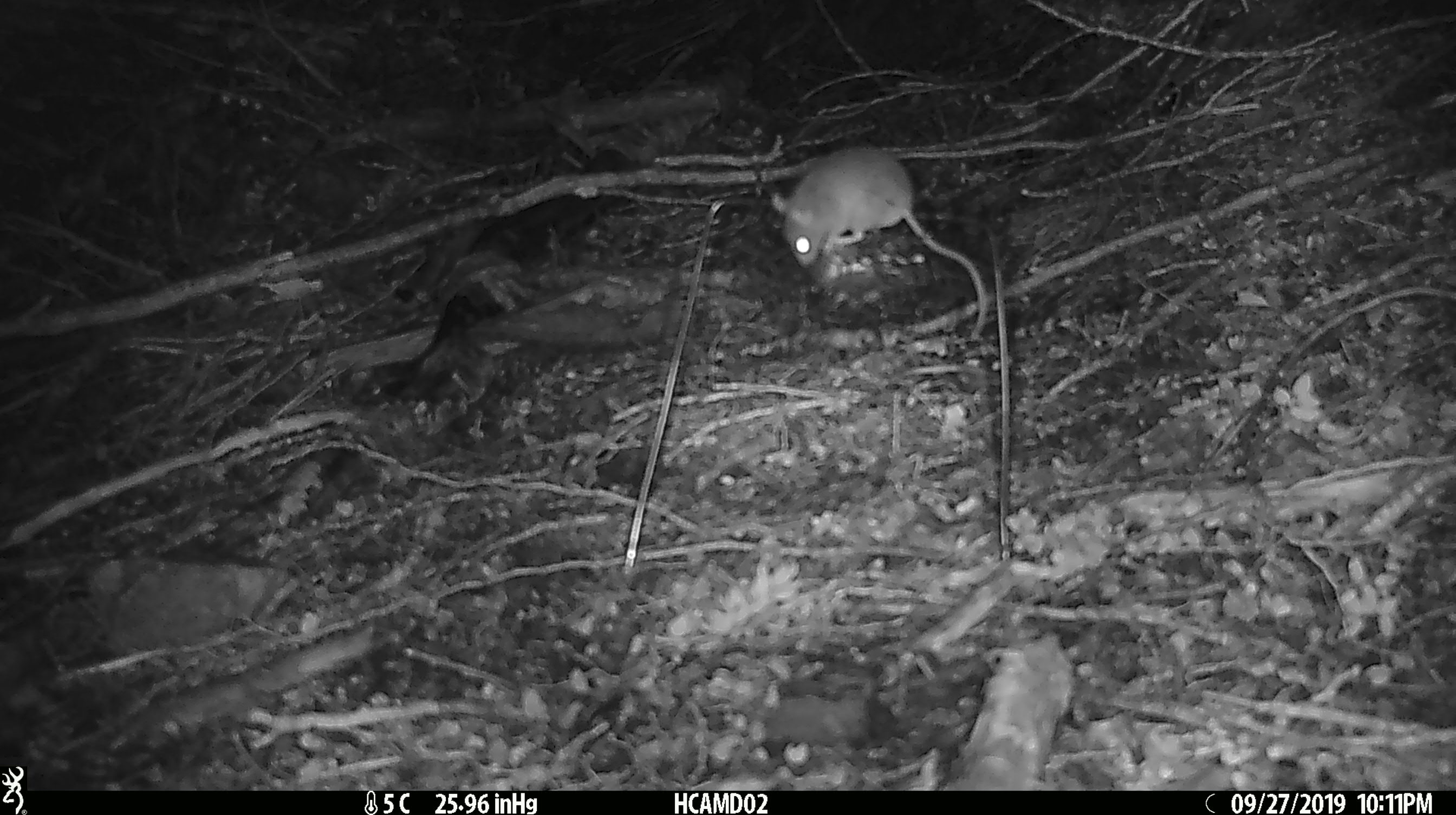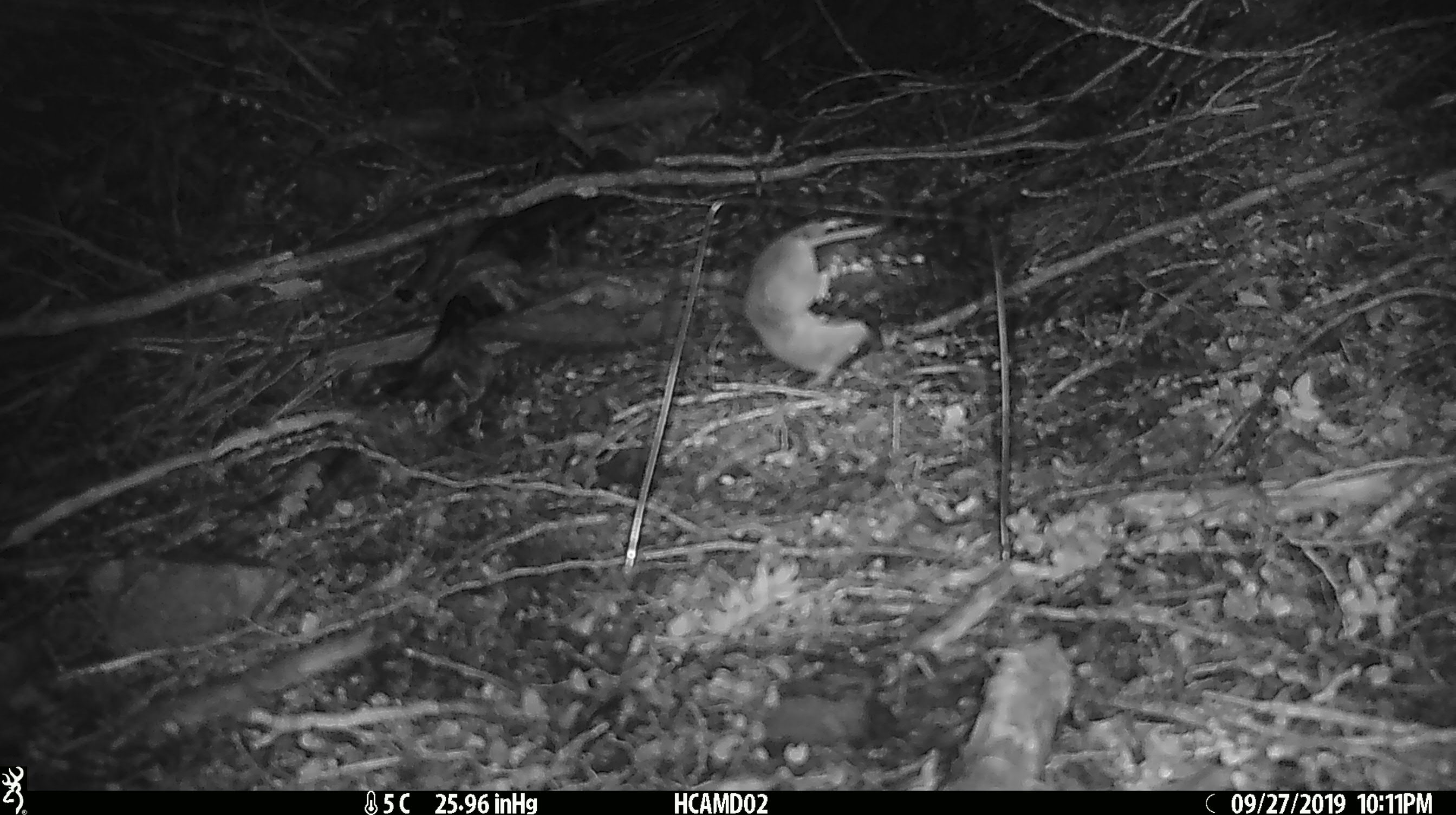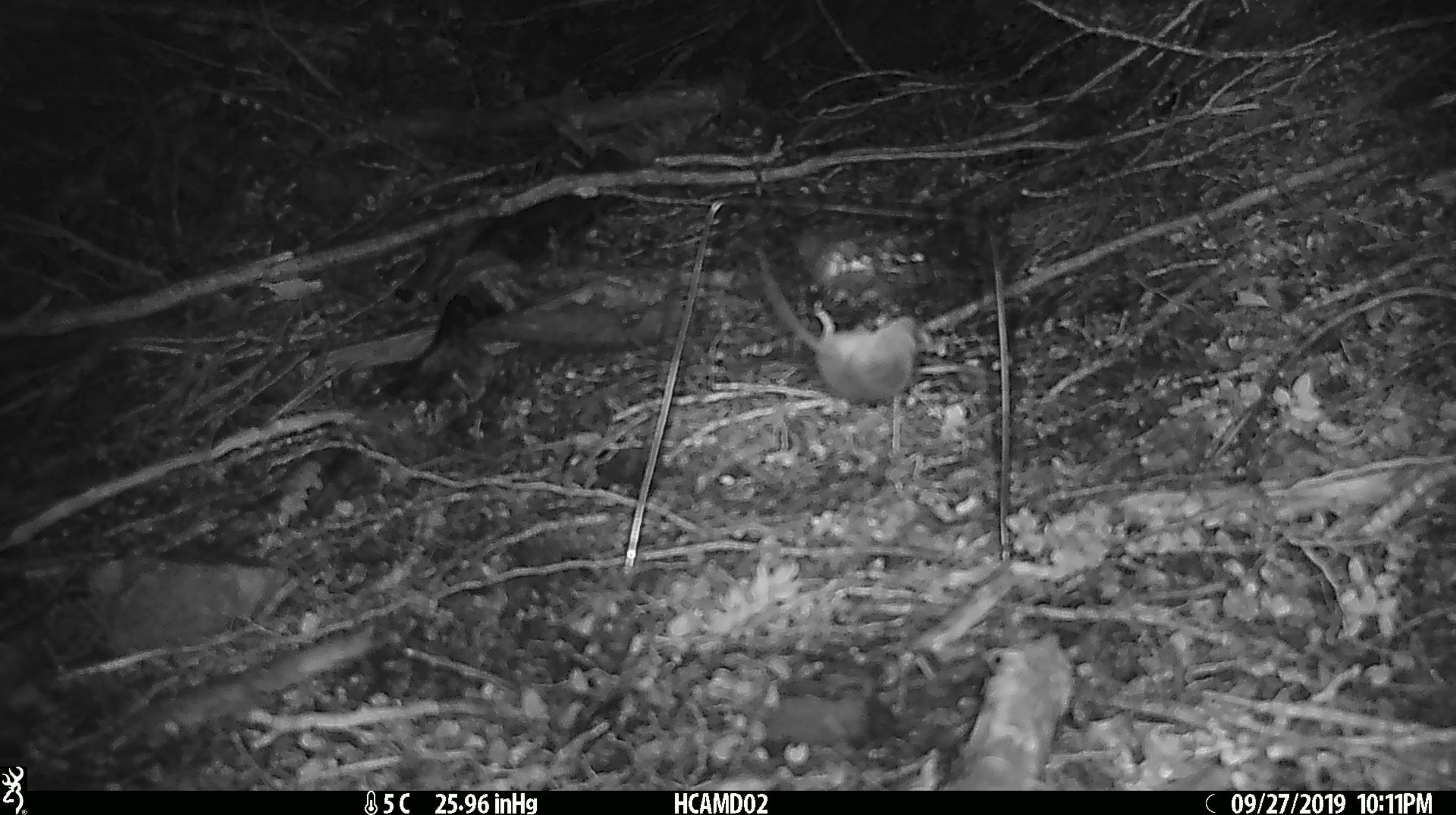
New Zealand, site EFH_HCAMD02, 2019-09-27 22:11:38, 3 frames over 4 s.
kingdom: Animalia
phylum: Chordata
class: Mammalia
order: Rodentia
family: Muridae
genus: Mus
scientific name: Mus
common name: mouse